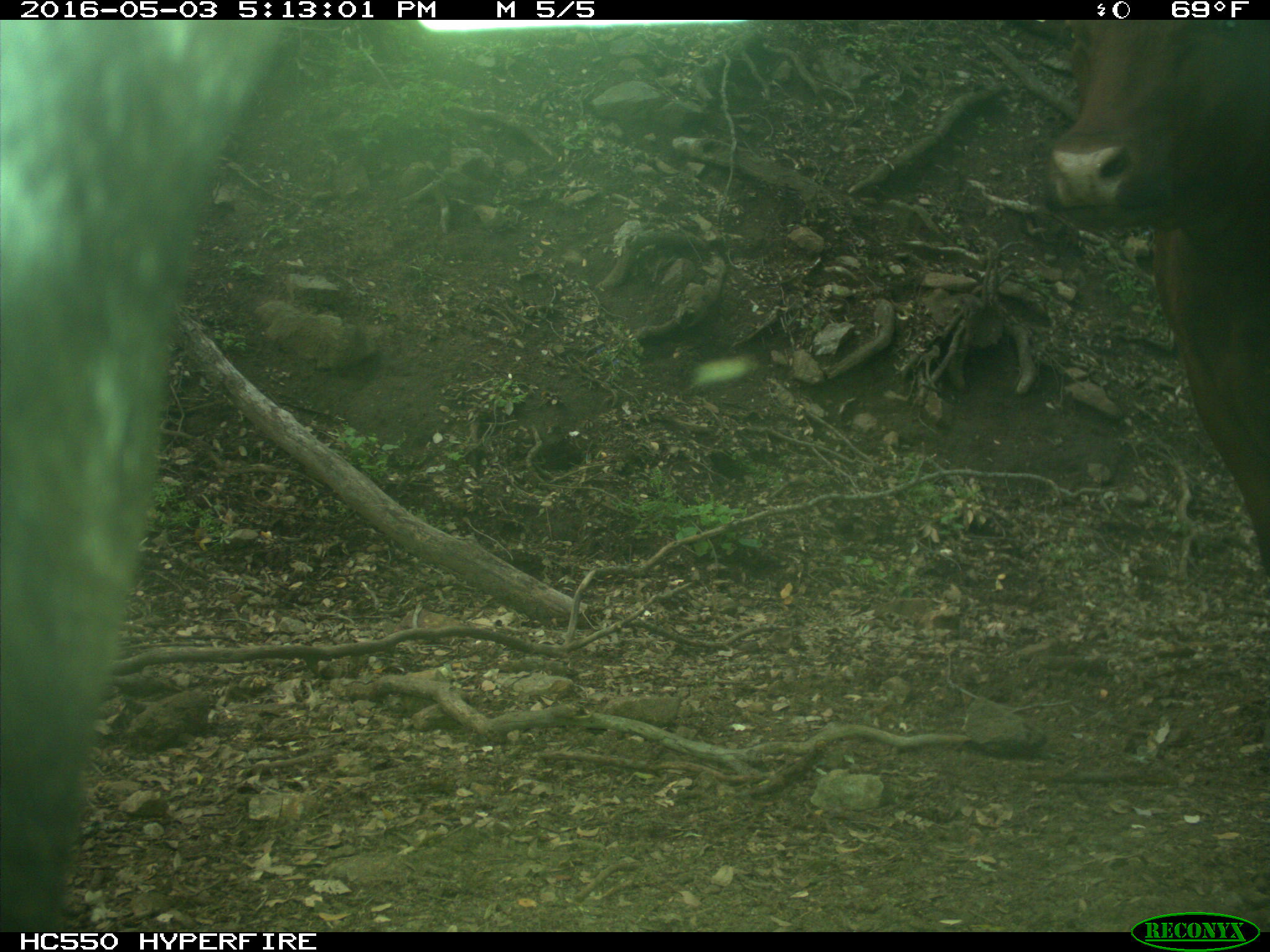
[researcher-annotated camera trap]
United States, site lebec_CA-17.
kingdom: Animalia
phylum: Chordata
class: Mammalia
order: Artiodactyla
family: Bovidae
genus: Bos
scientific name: Bos taurus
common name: domestic cow